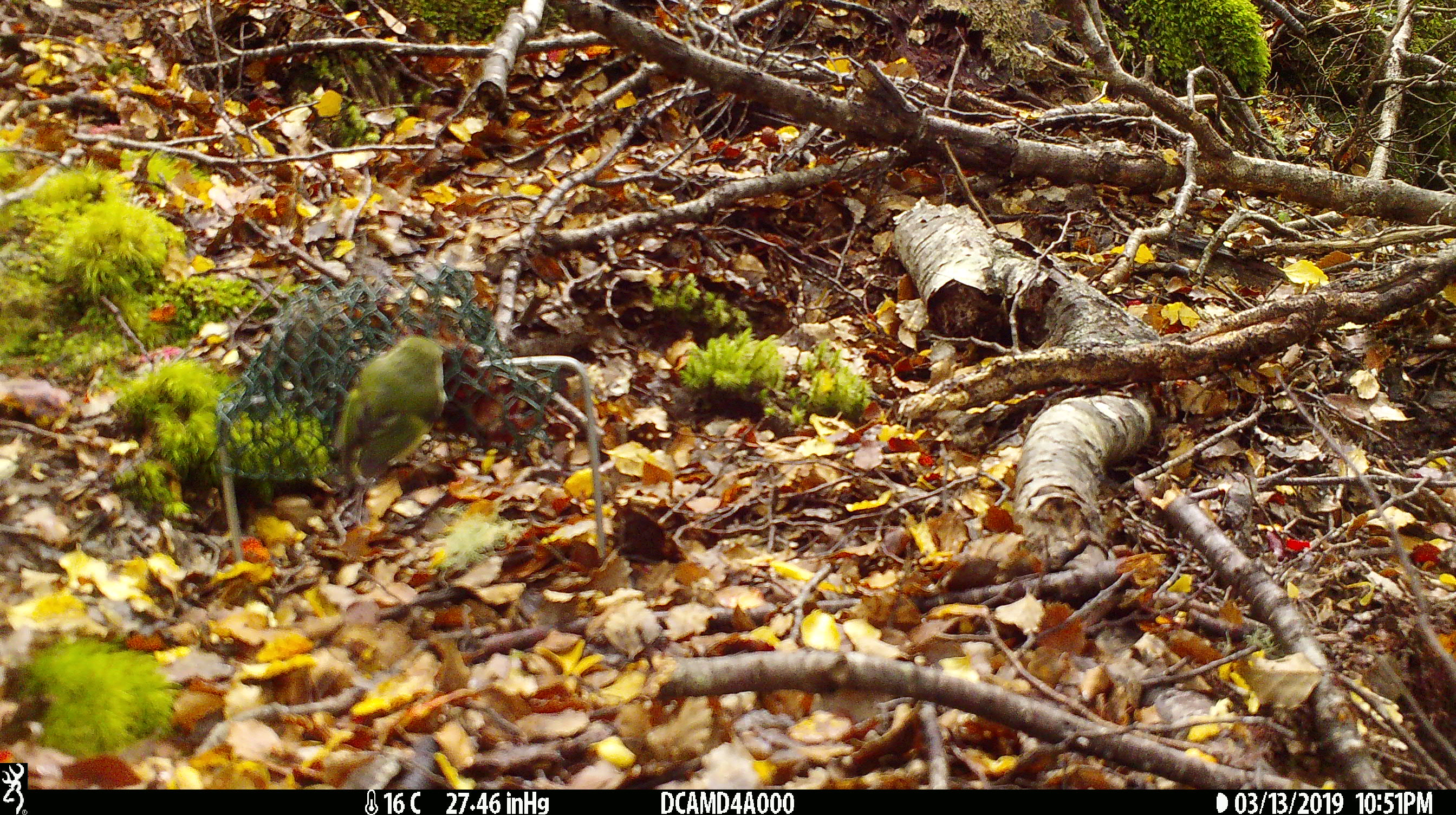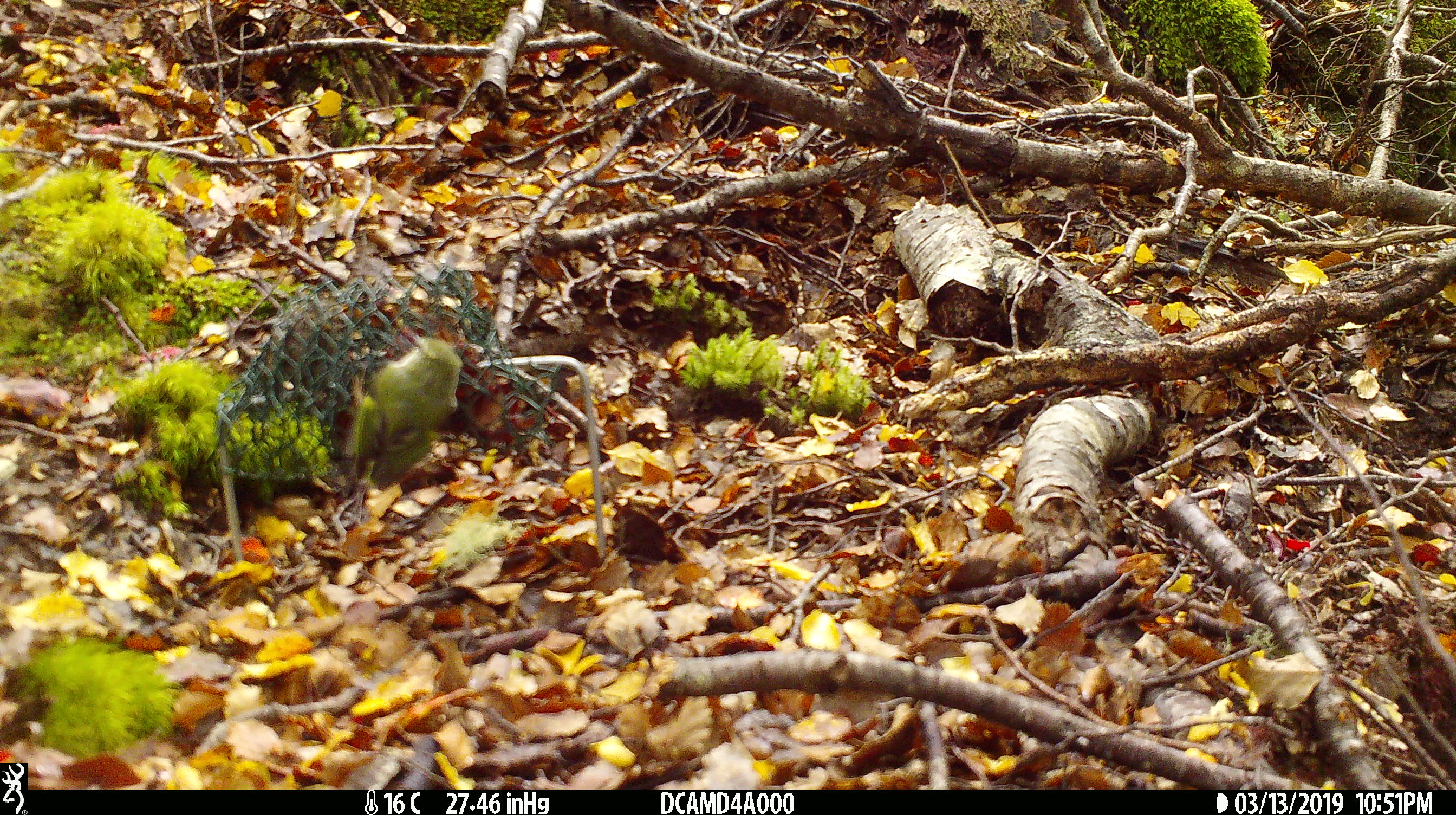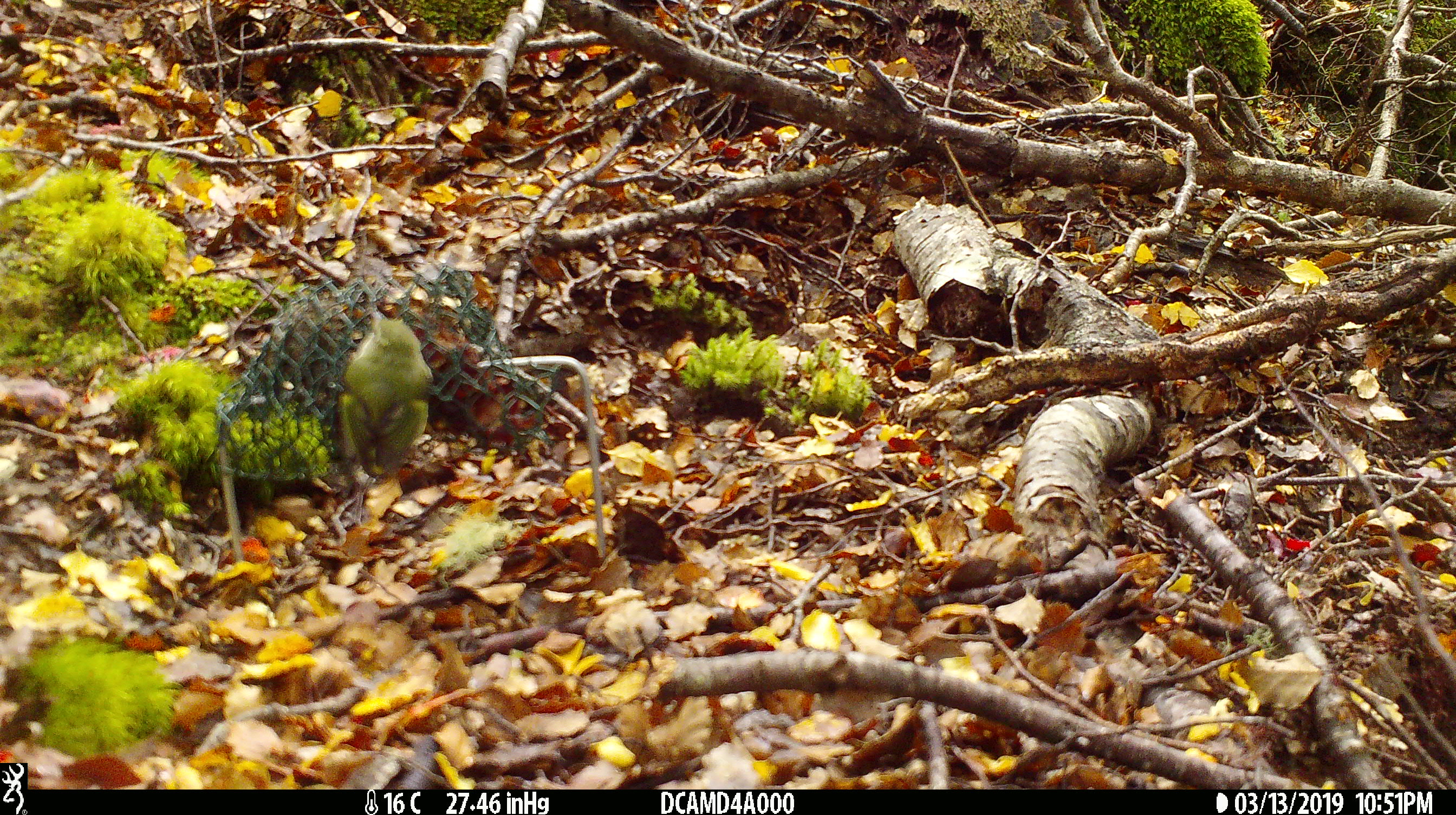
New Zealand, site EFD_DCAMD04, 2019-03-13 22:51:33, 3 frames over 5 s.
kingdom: Animalia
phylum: Chordata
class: Aves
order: Passeriformes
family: Acanthisittidae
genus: Acanthisitta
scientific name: Acanthisitta chloris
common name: rifleman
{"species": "rifleman (Acanthisitta chloris)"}